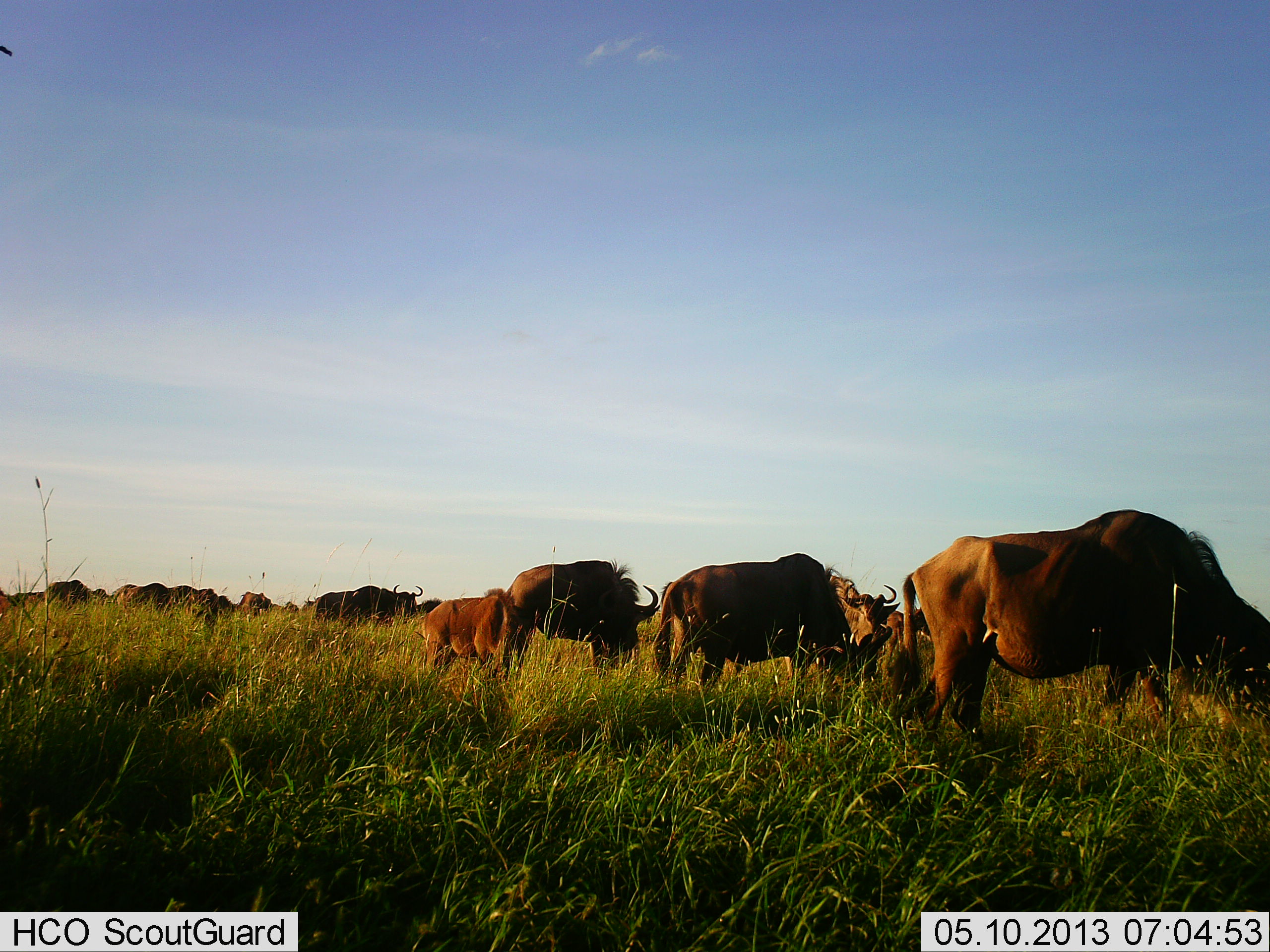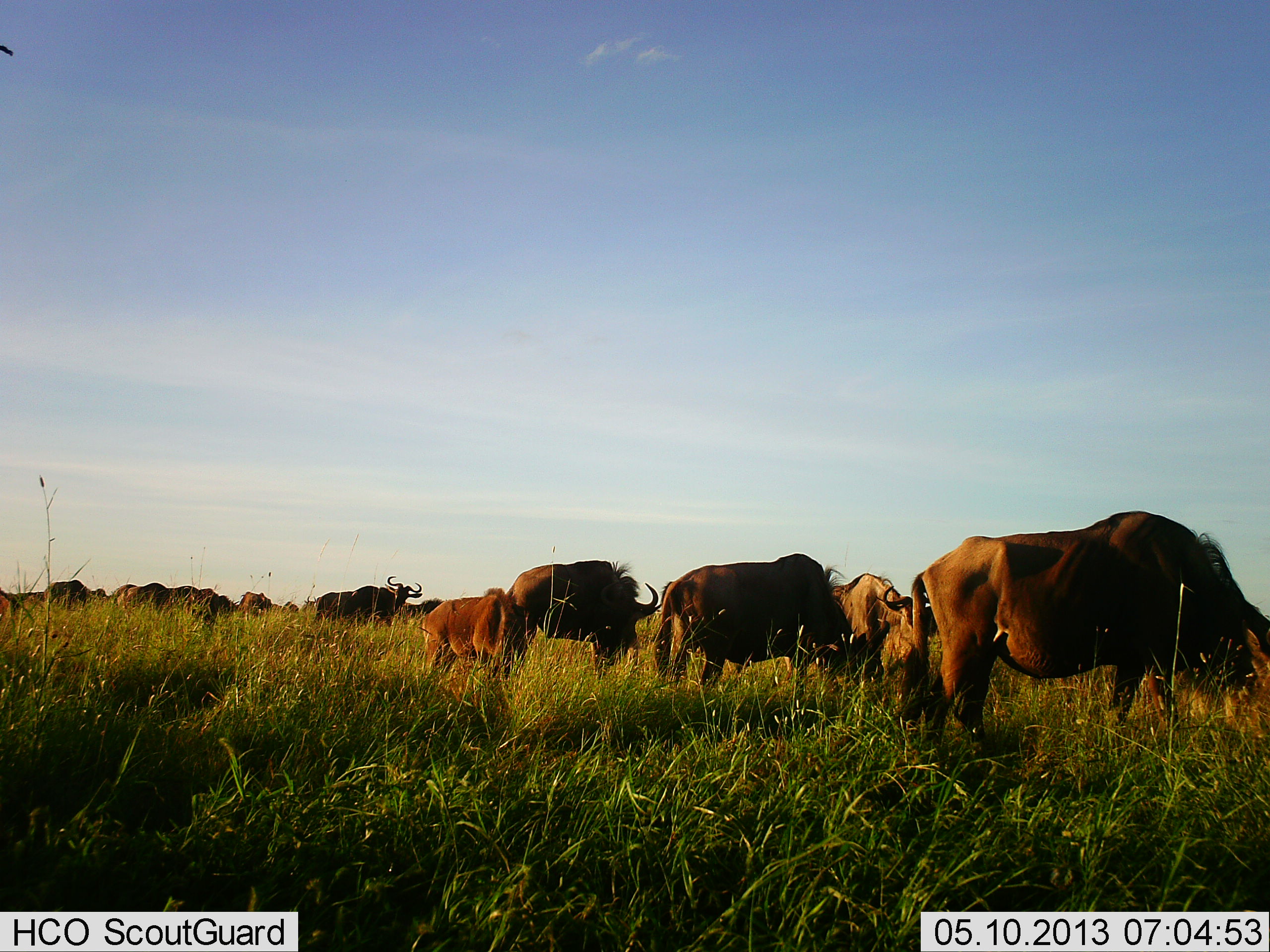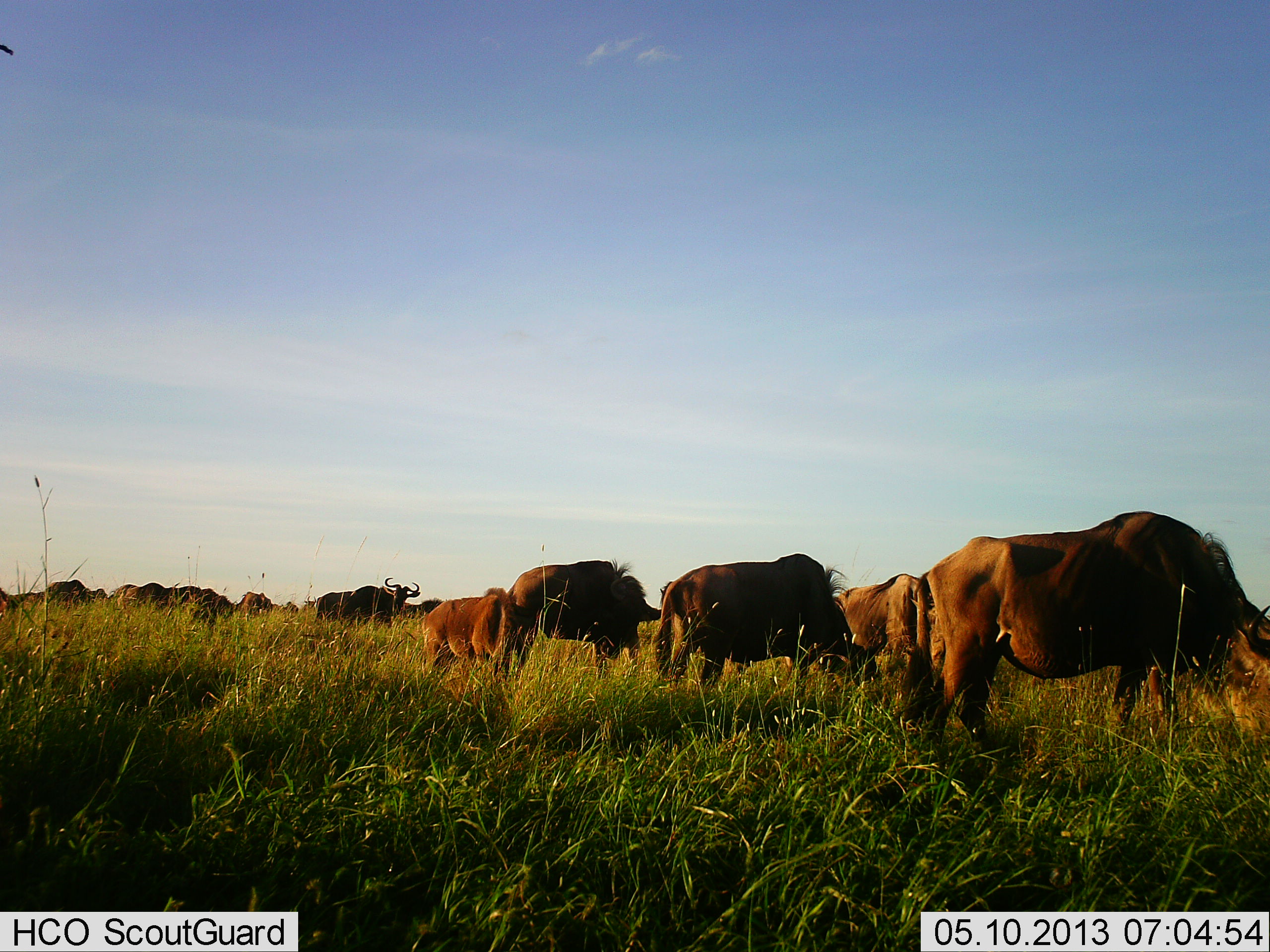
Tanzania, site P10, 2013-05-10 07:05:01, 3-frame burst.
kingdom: Animalia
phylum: Chordata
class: Mammalia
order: Artiodactyla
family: Bovidae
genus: Connochaetes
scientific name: Connochaetes taurinus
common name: blue wildebeest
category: wildebeest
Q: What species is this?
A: Wildebeest (blue wildebeest) (Connochaetes taurinus).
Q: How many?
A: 11-50.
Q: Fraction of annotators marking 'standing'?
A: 67%.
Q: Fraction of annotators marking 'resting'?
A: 0%.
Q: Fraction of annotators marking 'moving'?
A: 6%.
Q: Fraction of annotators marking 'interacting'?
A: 0%.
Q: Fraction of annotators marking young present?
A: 50%.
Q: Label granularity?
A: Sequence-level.